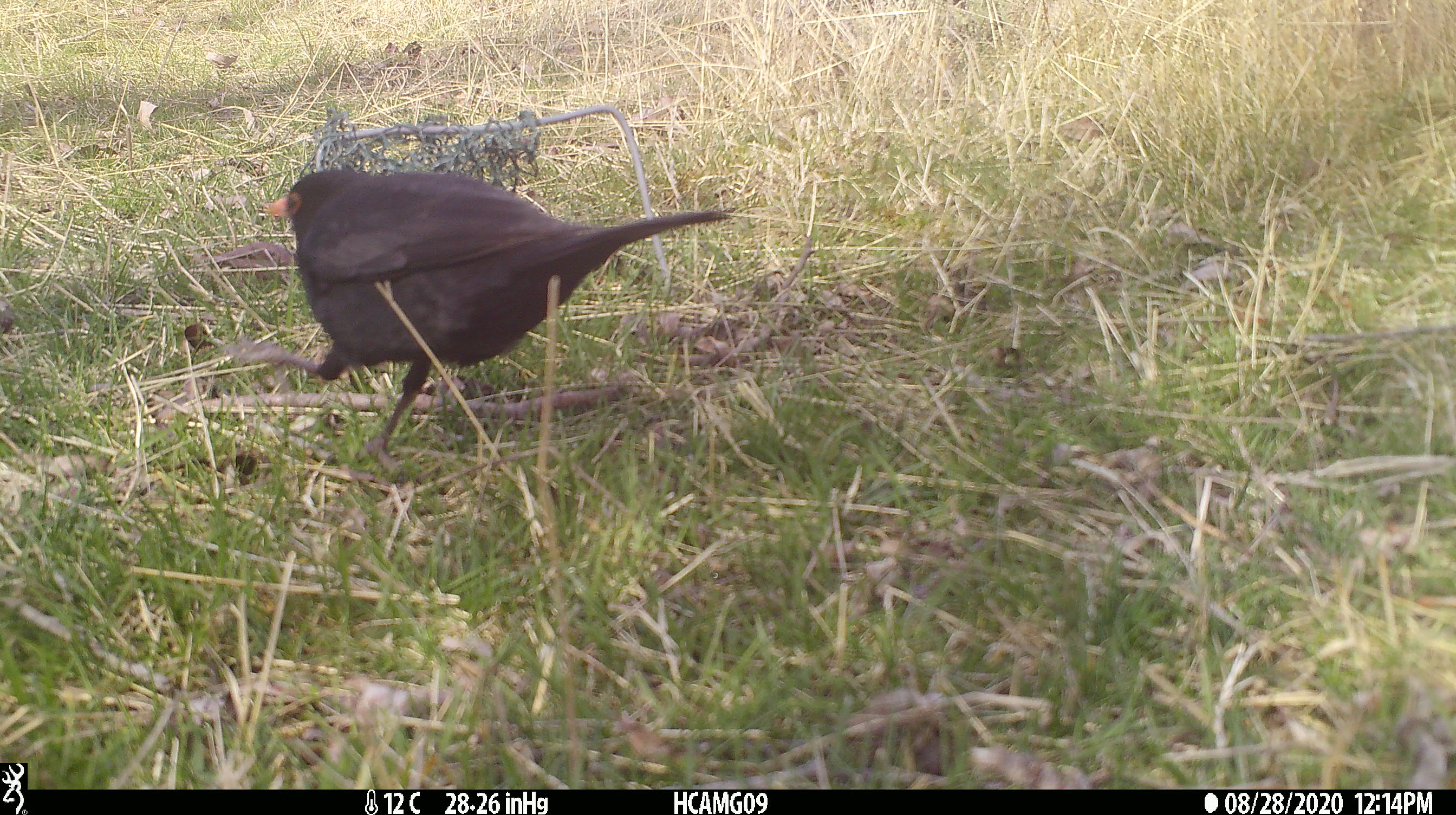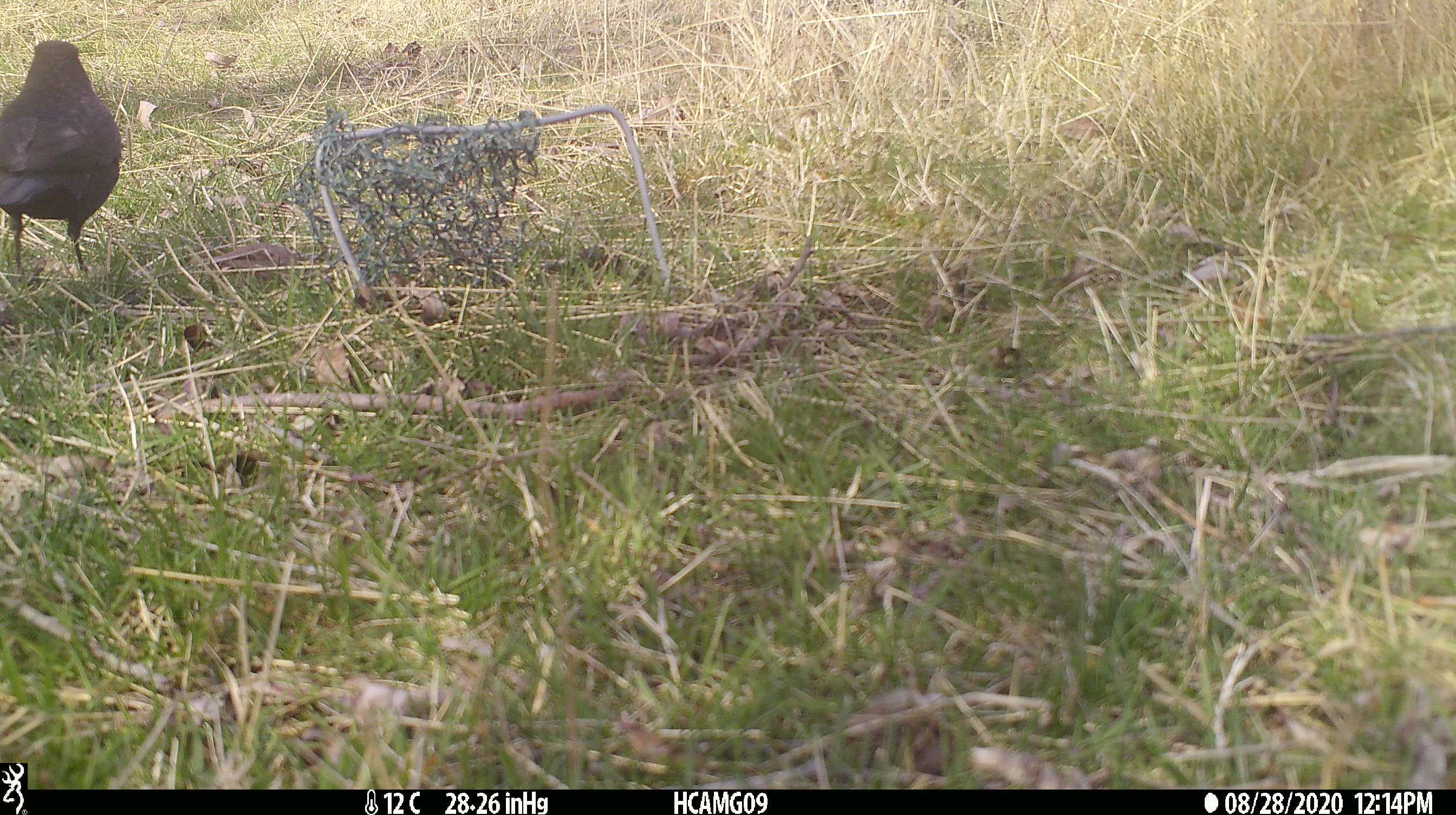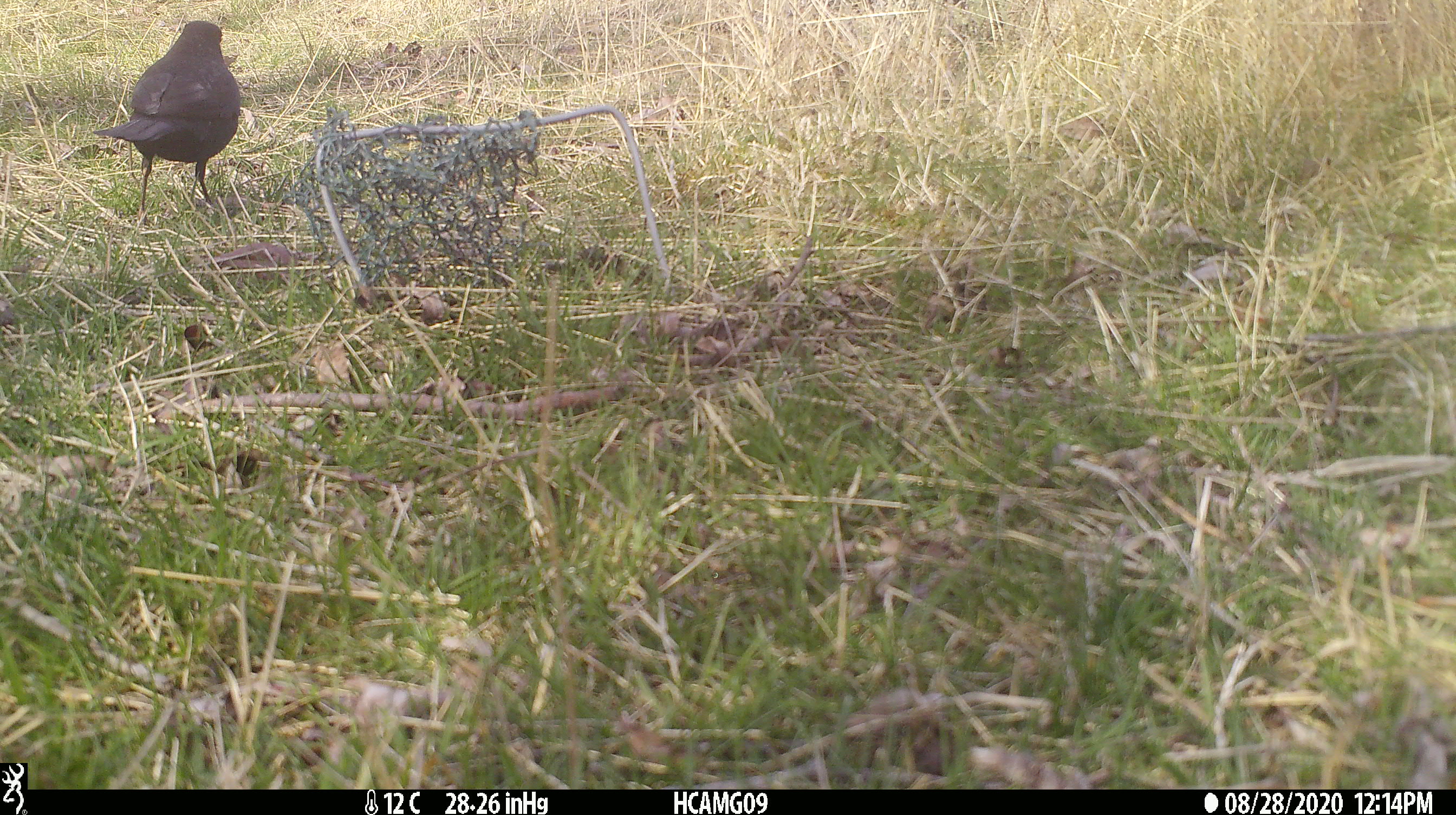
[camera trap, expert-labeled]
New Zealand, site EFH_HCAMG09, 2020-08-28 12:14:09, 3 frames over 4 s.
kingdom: Animalia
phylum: Chordata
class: Aves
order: Passeriformes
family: Turdidae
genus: Turdus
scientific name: Turdus merula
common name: eurasian blackbird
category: blackbird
Blackbird (eurasian blackbird) (Turdus merula).